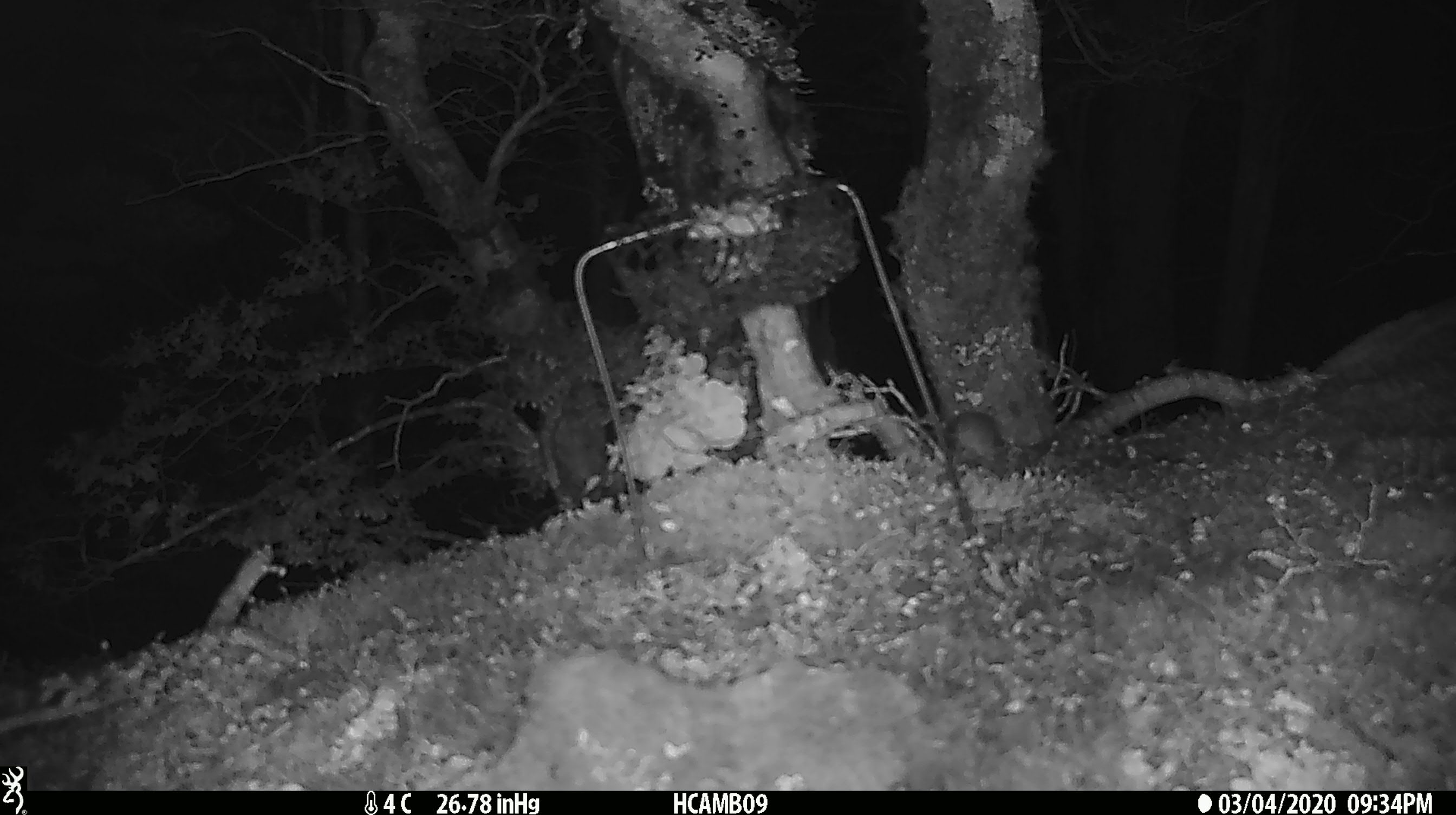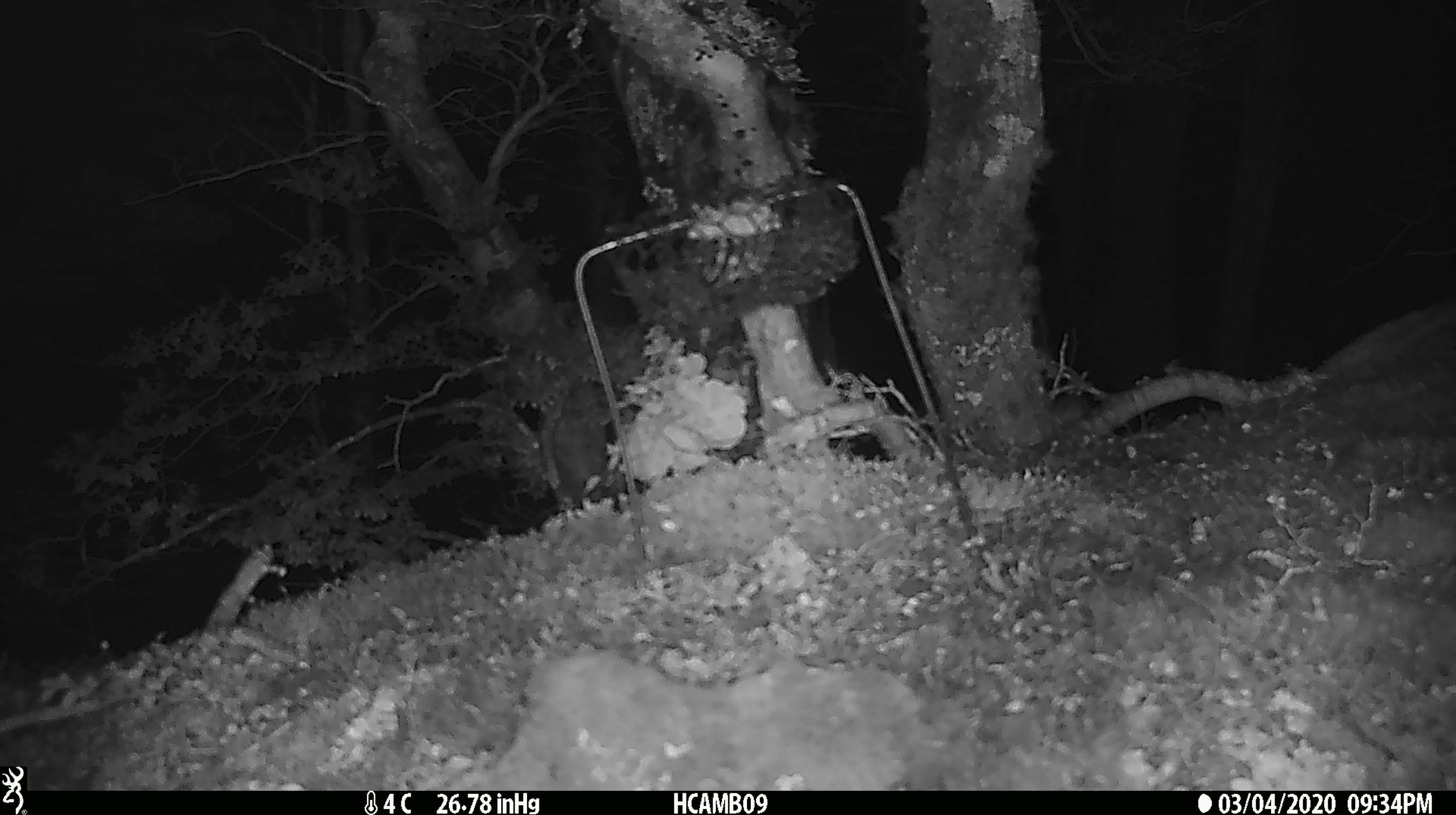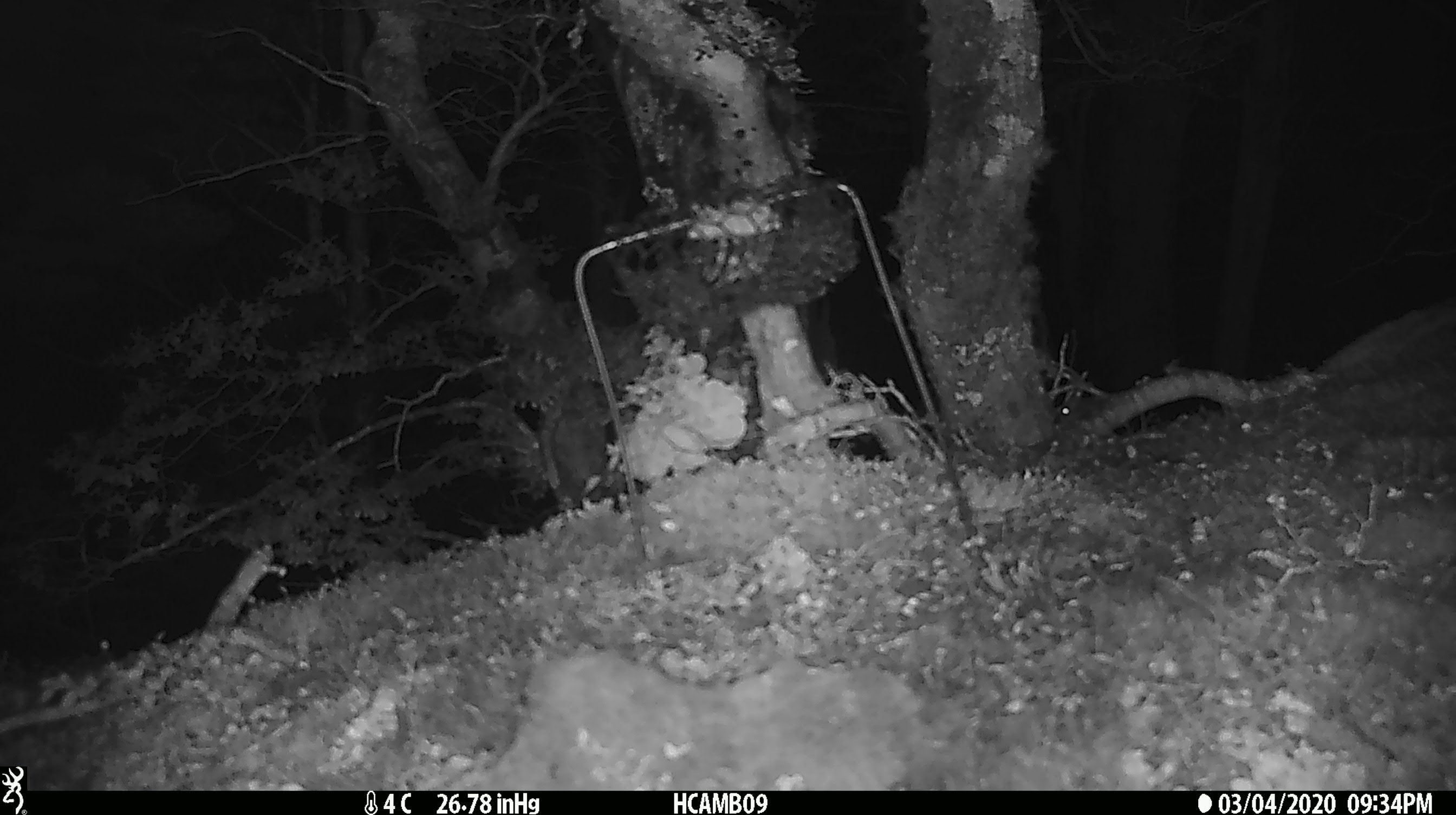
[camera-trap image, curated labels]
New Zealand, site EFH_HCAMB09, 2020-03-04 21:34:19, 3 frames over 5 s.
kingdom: Animalia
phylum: Chordata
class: Mammalia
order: Rodentia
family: Muridae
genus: Mus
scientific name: Mus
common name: mouse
Mouse (Mus).